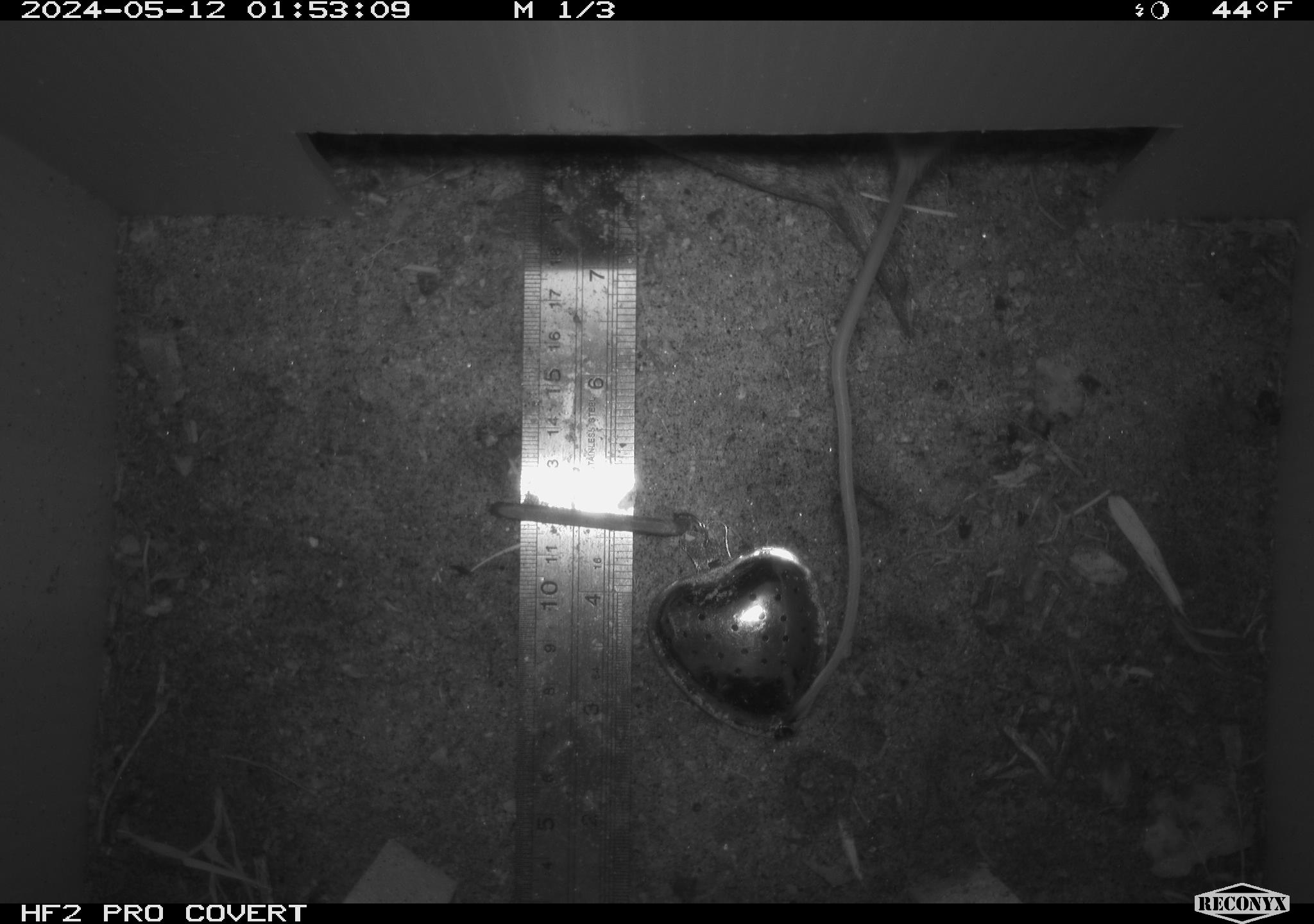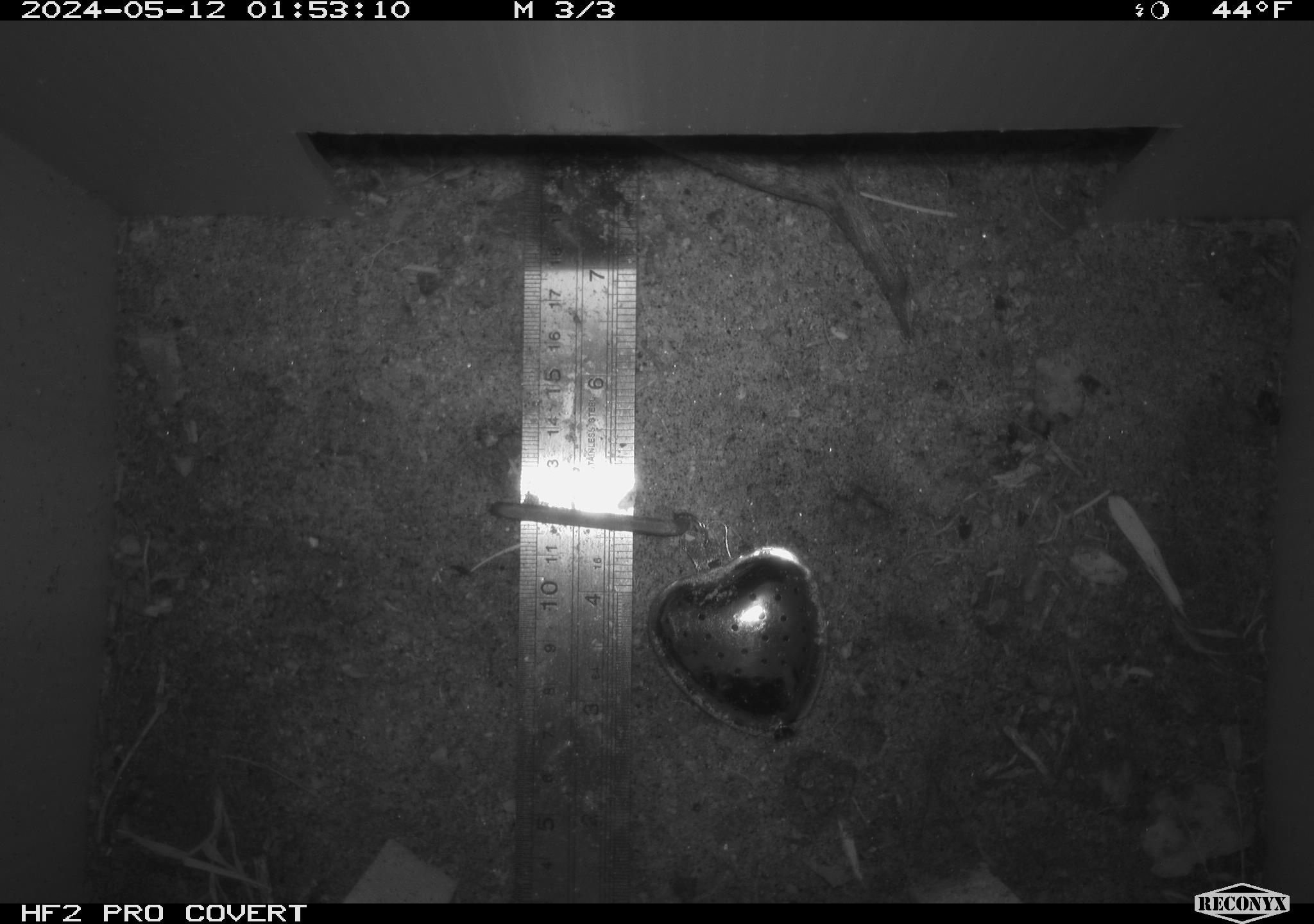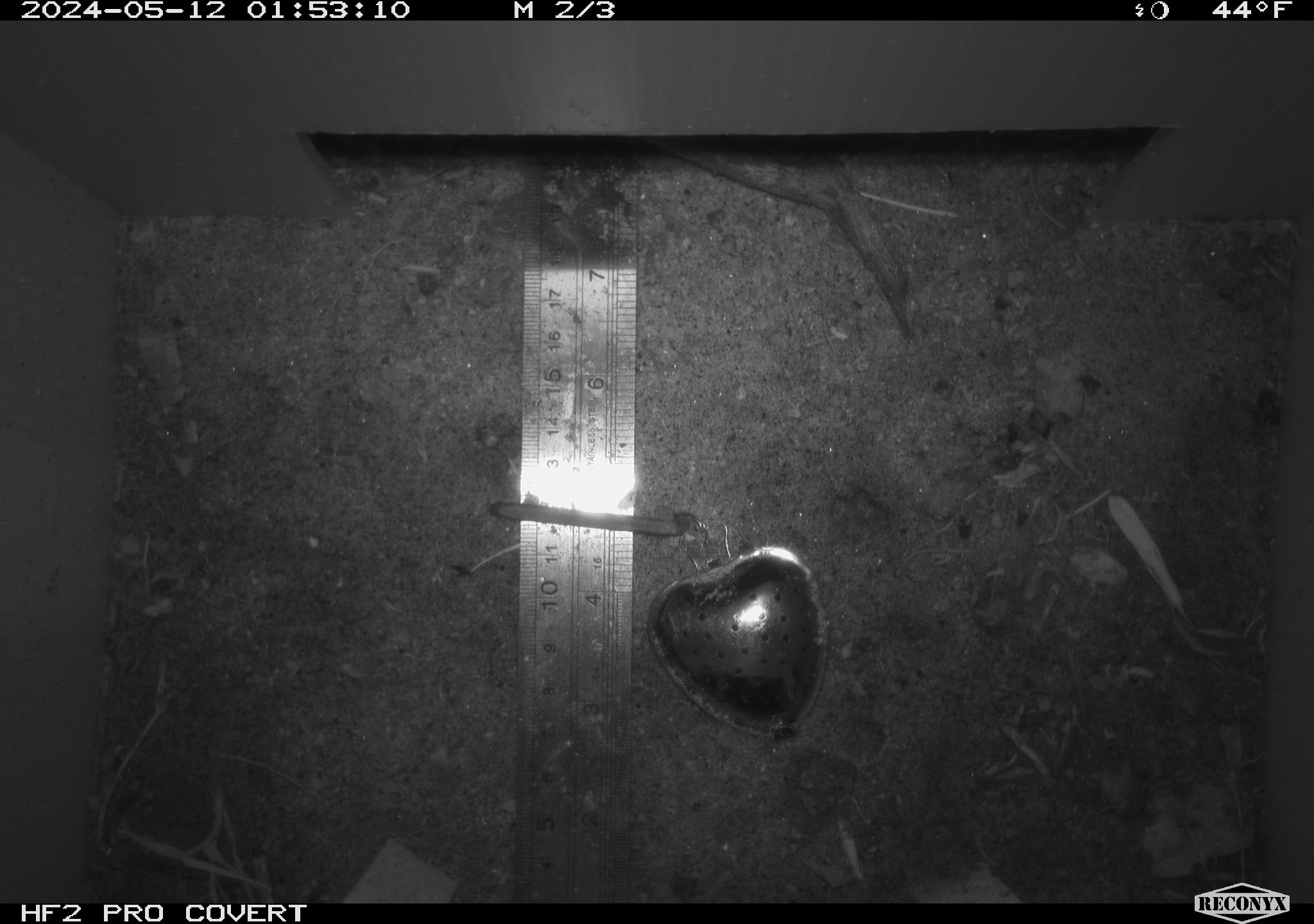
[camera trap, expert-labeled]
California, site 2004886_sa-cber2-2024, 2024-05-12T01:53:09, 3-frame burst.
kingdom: Animalia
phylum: Chordata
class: Mammalia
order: Rodentia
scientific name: Rodentia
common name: mouse species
Mouse species (Rodentia).